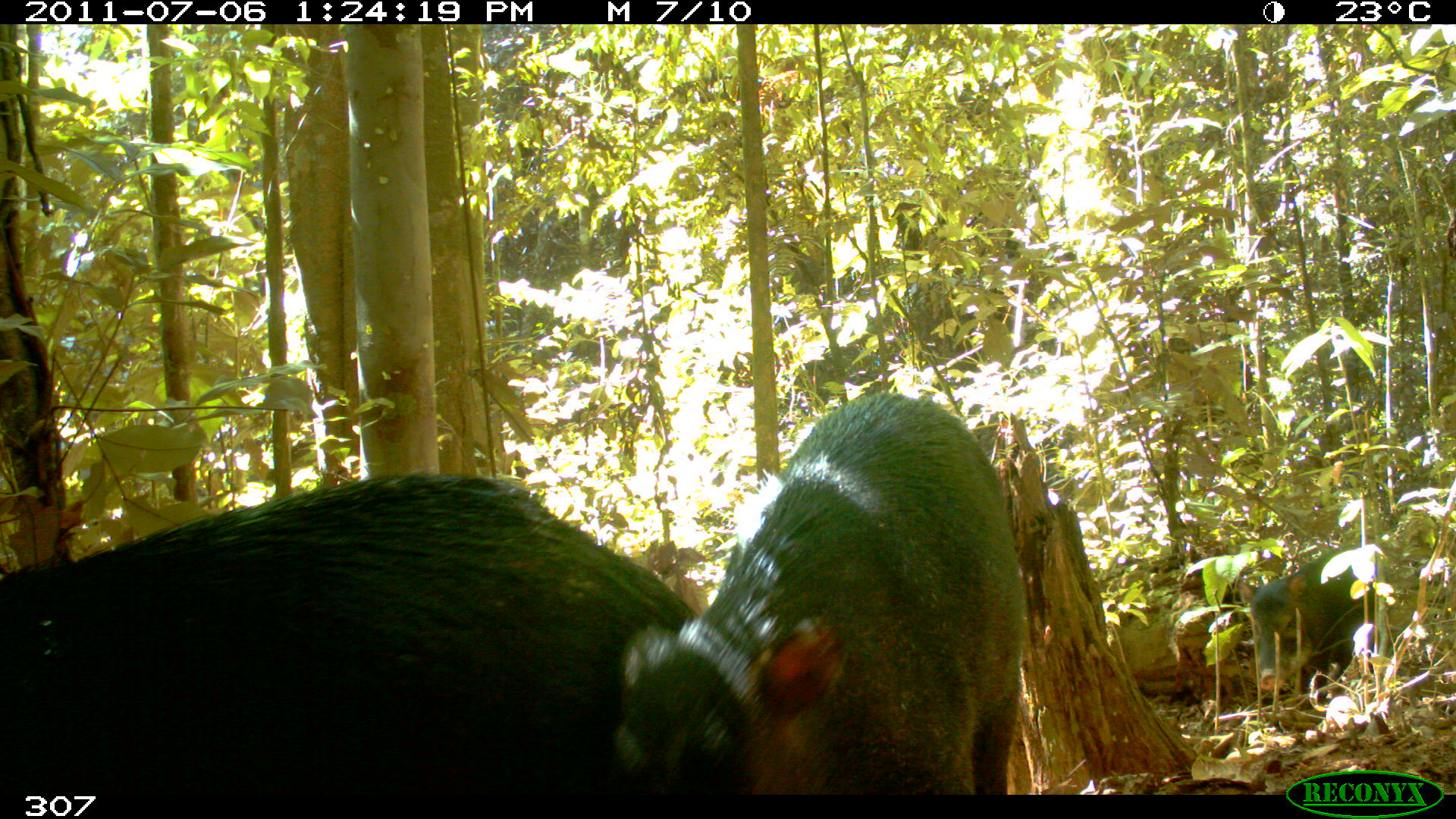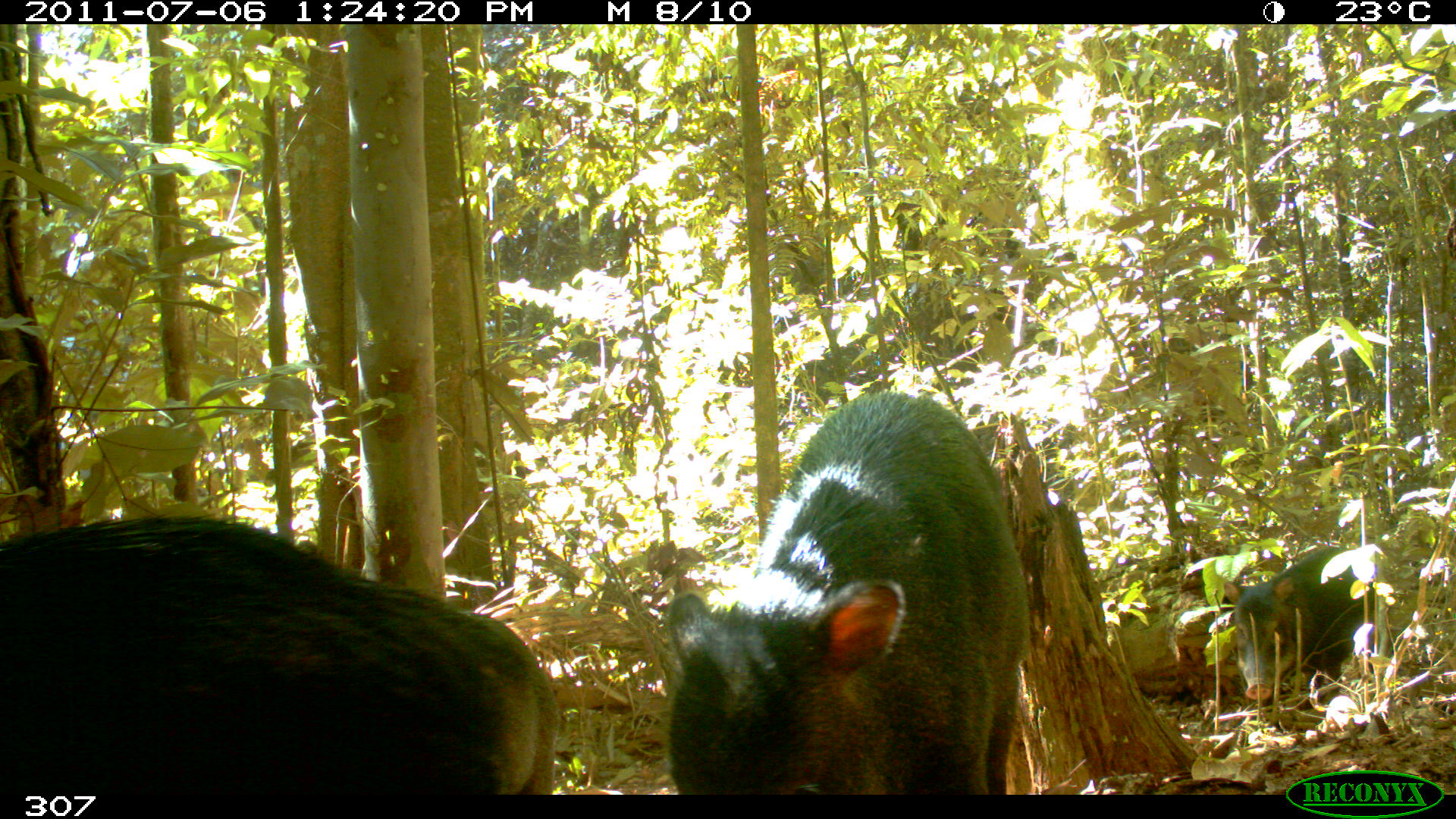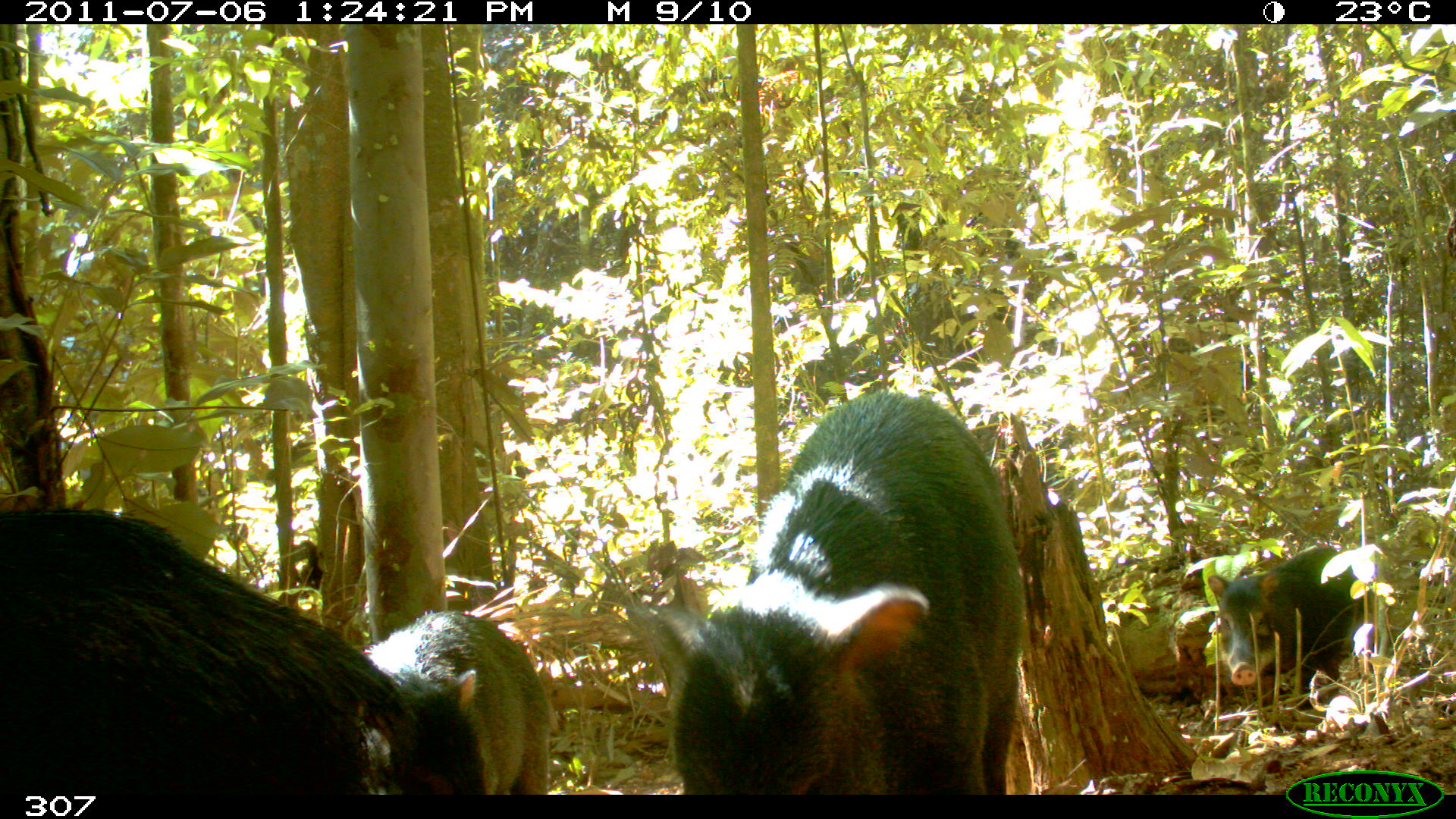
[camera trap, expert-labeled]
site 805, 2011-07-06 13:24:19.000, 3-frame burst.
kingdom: Animalia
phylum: Chordata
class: Mammalia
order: Artiodactyla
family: Tayassuidae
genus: Tayassu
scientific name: Tayassu pecari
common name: white-lipped peccary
Tayassu pecari (white-lipped peccary).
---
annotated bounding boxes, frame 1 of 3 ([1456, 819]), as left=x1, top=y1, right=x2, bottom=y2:
tayassu pecari: left=0, top=470, right=699, bottom=794; left=612, top=392, right=1026, bottom=794; left=1238, top=542, right=1391, bottom=705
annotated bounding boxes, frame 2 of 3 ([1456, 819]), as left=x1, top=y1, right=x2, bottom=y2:
tayassu pecari: left=0, top=513, right=557, bottom=794; left=662, top=387, right=1032, bottom=795; left=1222, top=543, right=1380, bottom=709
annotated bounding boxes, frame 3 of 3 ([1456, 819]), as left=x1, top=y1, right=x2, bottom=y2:
tayassu pecari: left=645, top=388, right=1026, bottom=795; left=0, top=502, right=485, bottom=795; left=357, top=609, right=552, bottom=794; left=1206, top=541, right=1372, bottom=705